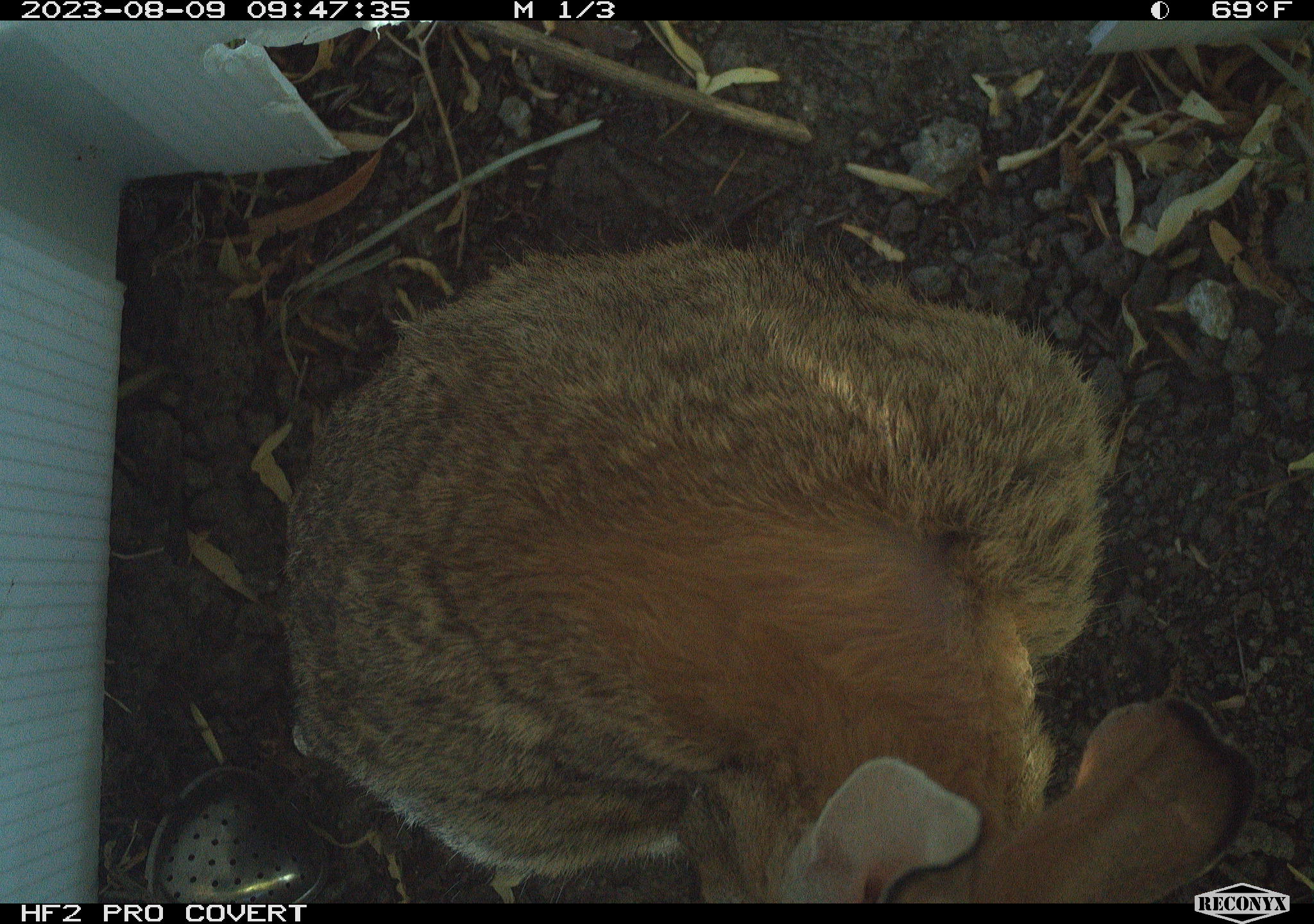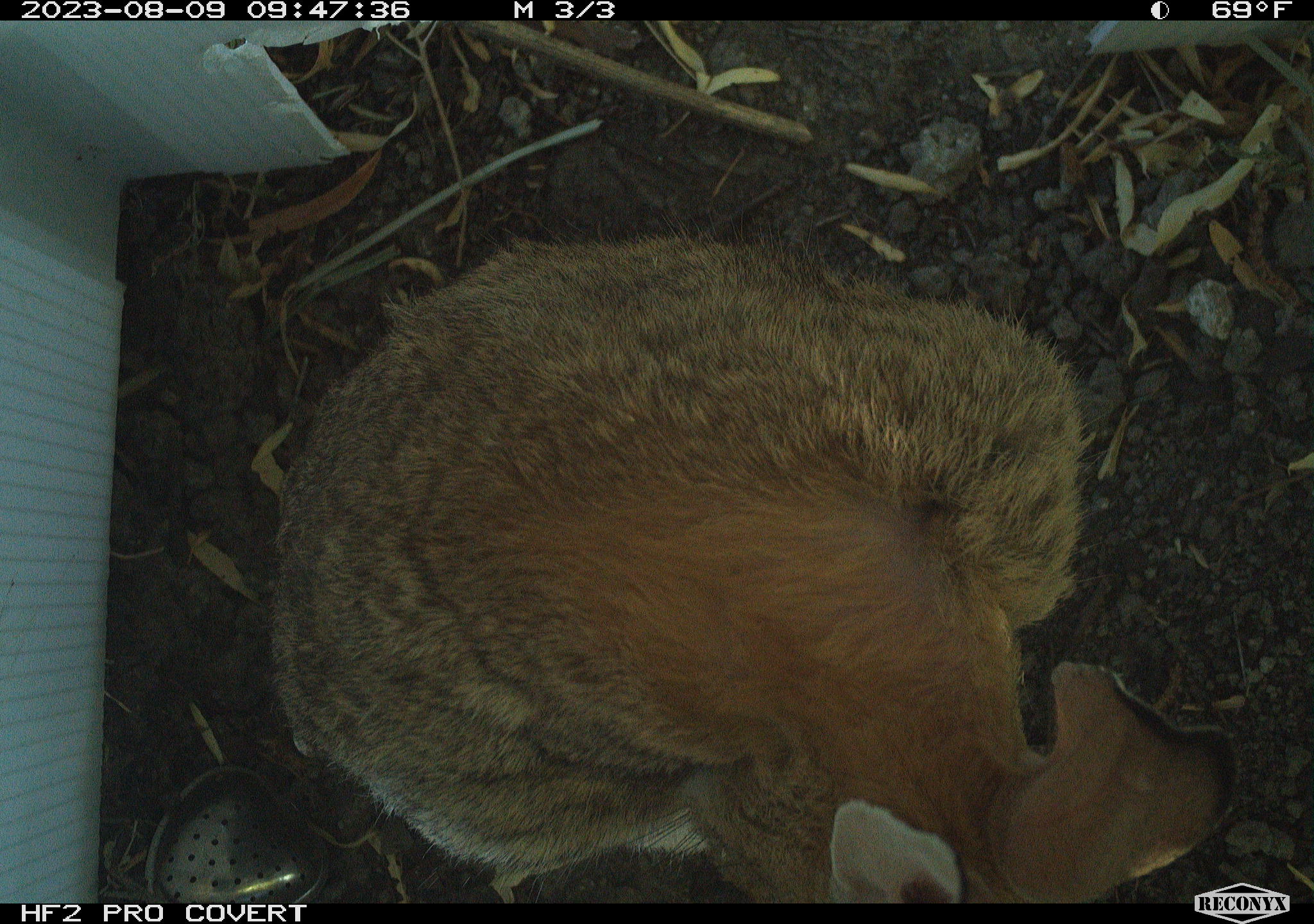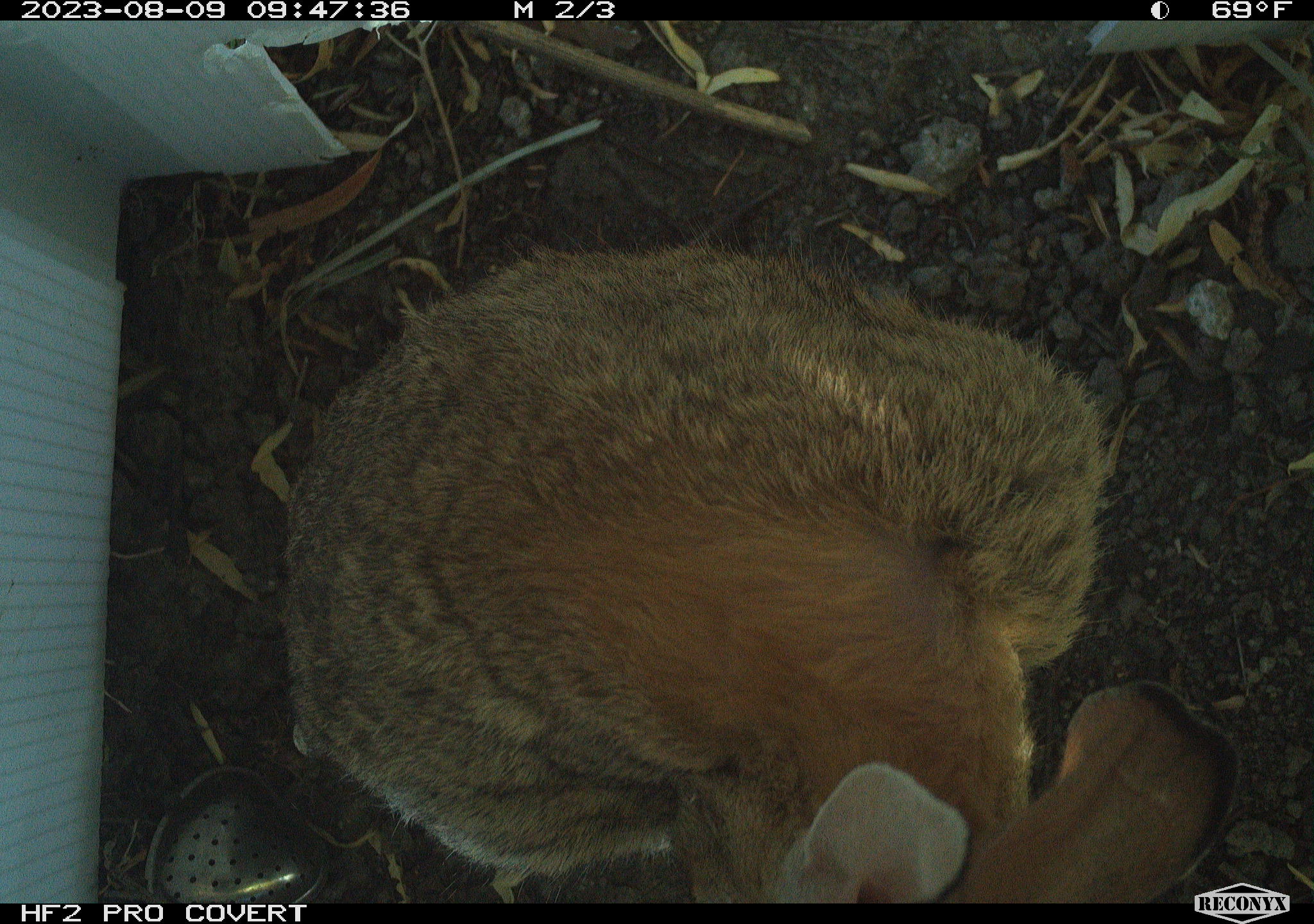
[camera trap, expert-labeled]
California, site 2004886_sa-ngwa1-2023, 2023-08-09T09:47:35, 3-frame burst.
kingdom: Animalia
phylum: Chordata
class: Mammalia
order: Lagomorpha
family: Leporidae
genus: Sylvilagus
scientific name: Sylvilagus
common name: cottontail rabbits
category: sylvilagus species